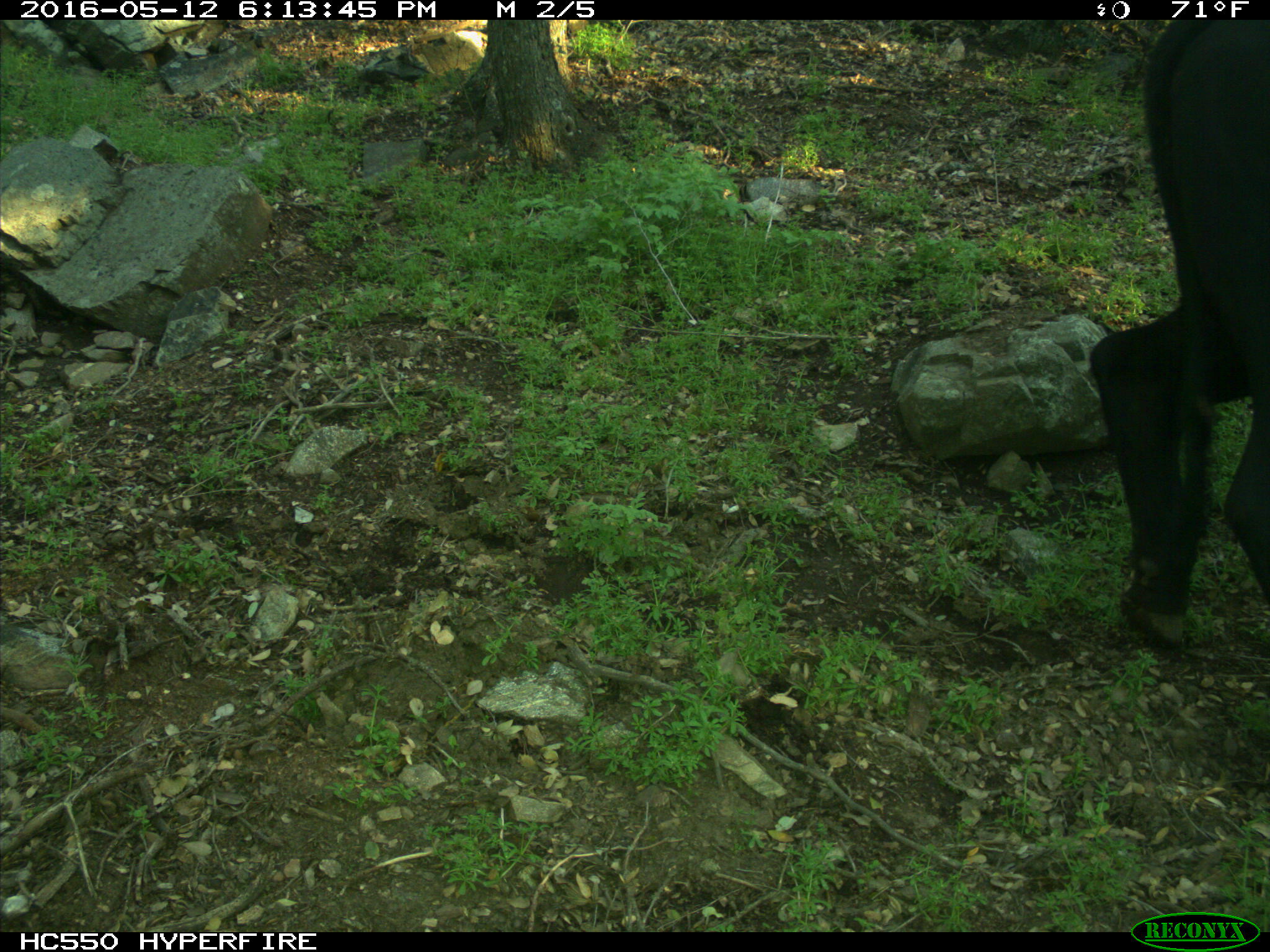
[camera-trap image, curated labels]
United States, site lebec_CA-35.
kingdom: Animalia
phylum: Chordata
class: Mammalia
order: Artiodactyla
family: Bovidae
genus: Bos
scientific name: Bos taurus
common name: domestic cow